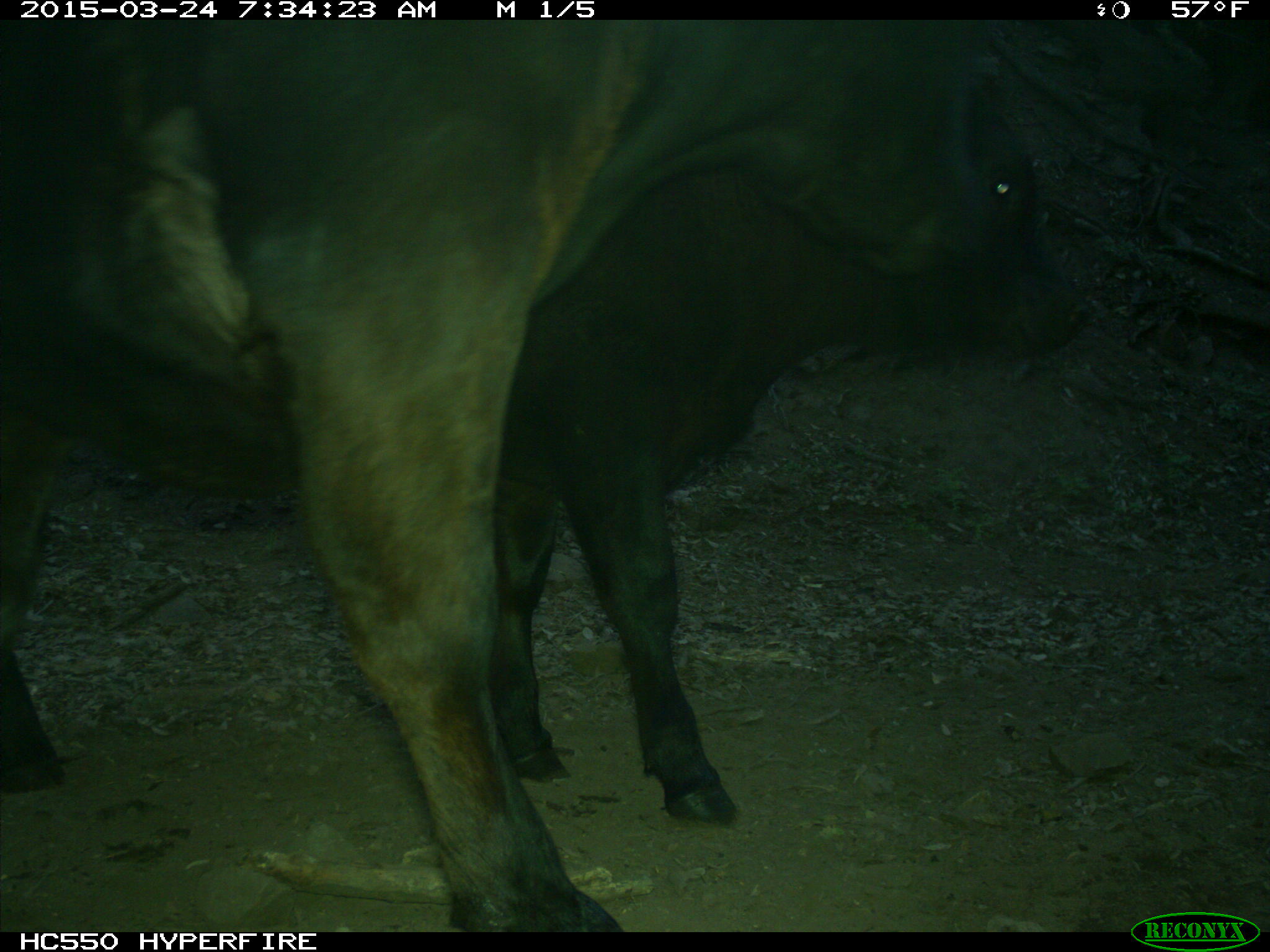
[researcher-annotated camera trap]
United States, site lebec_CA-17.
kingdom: Animalia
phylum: Chordata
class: Mammalia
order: Artiodactyla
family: Bovidae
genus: Bos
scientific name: Bos taurus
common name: domestic cow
Bos taurus (domestic cow).